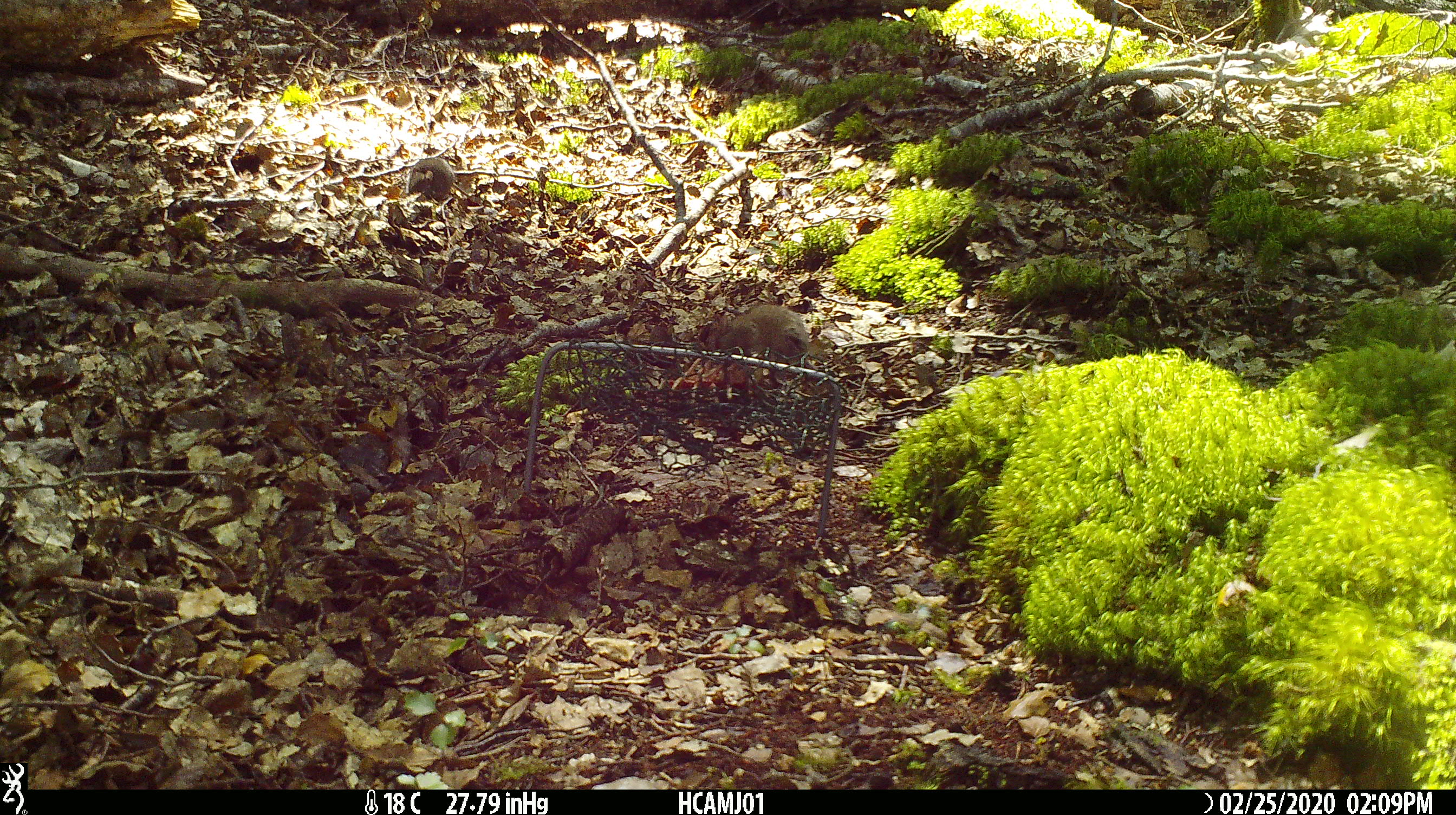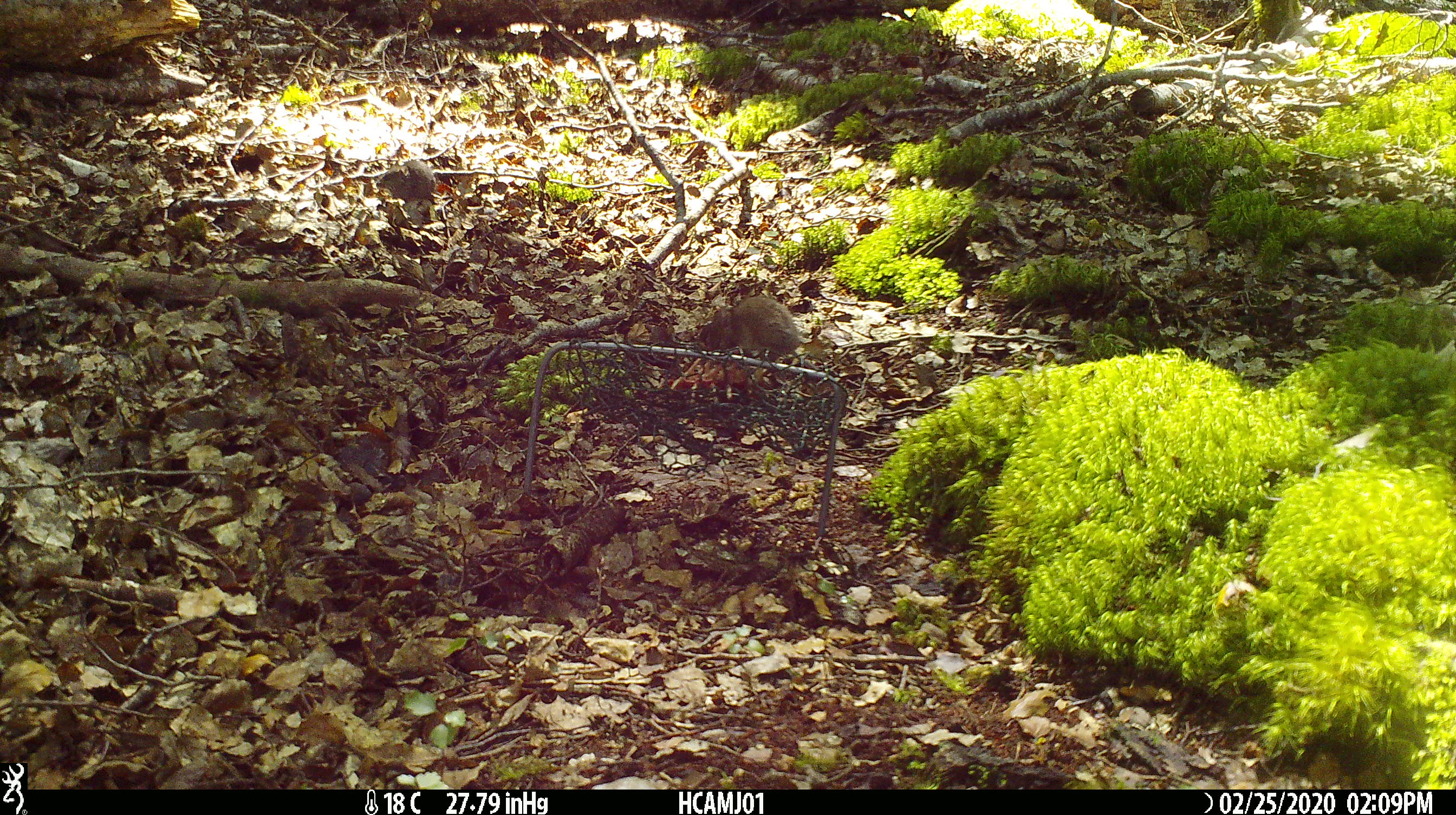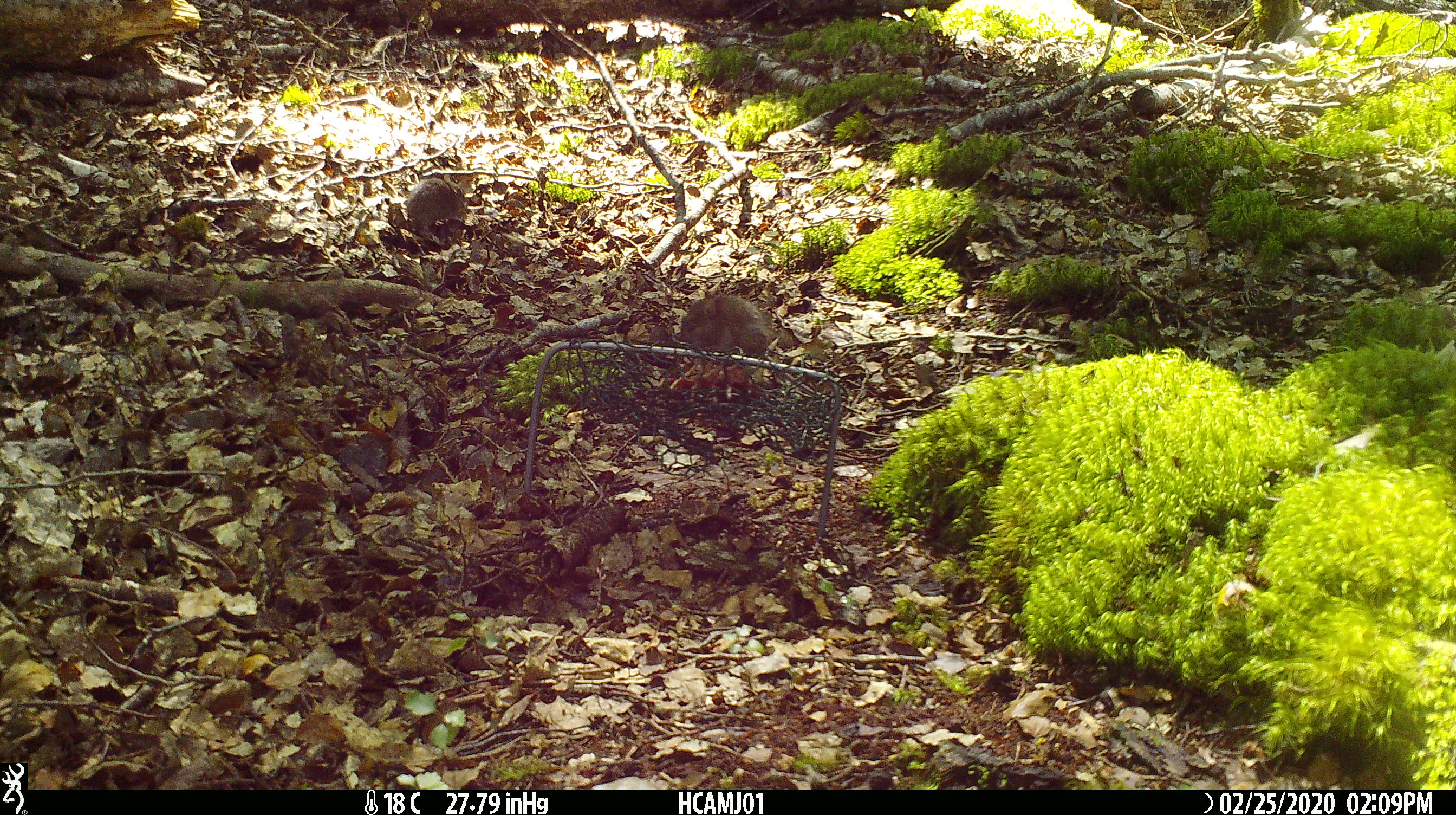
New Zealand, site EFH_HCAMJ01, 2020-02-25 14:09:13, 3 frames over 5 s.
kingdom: Animalia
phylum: Chordata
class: Mammalia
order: Rodentia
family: Muridae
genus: Mus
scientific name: Mus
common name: mouse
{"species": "mouse (Mus)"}